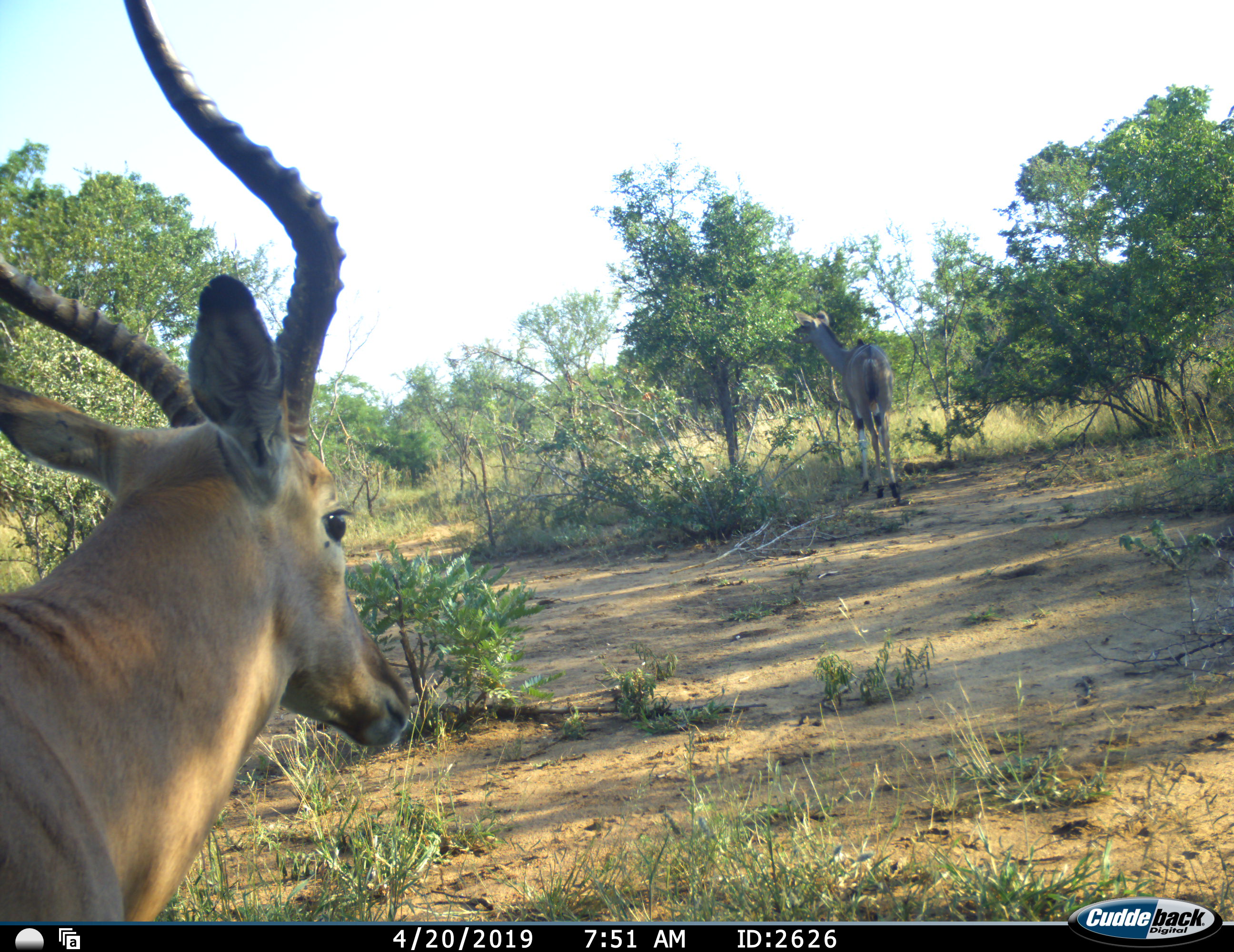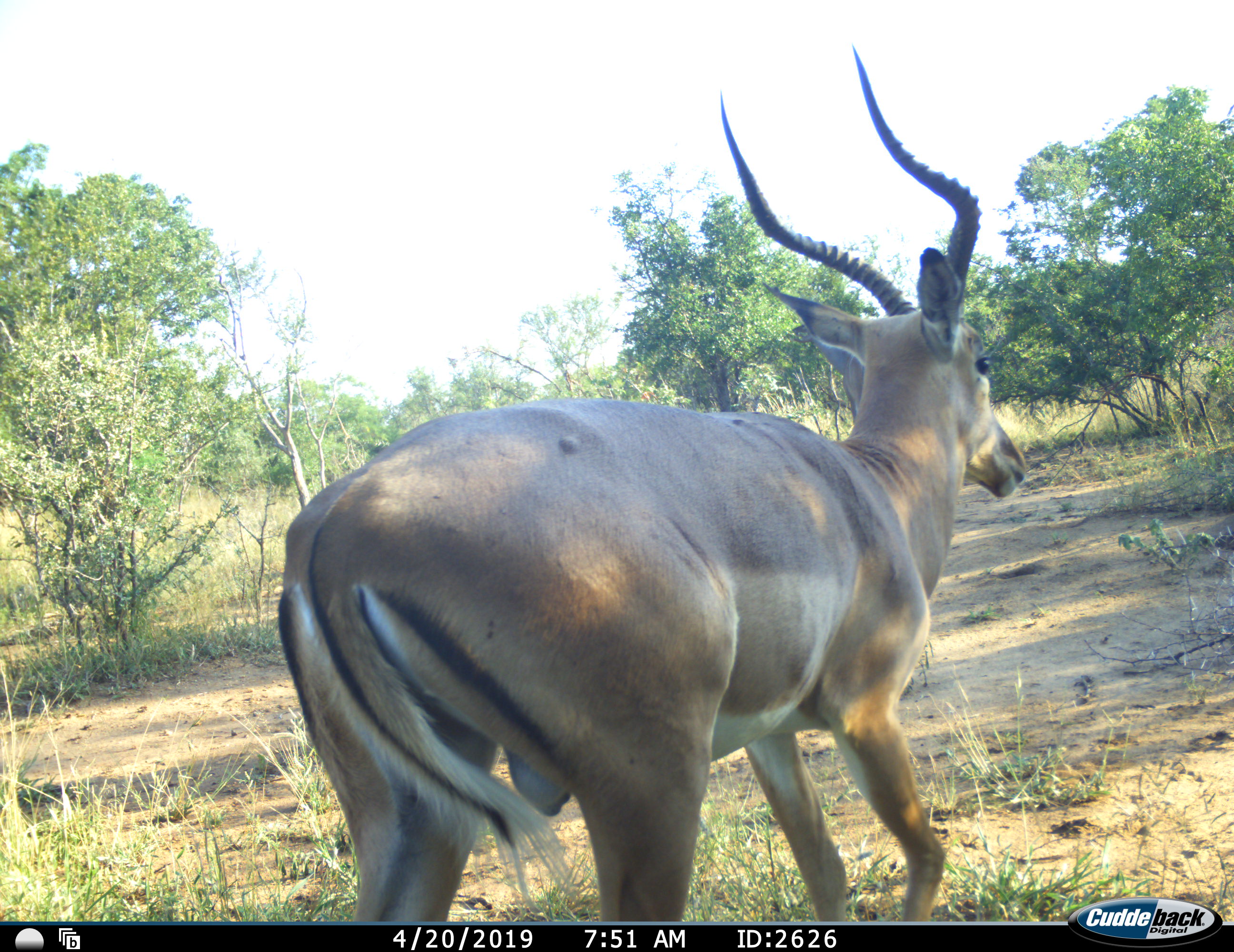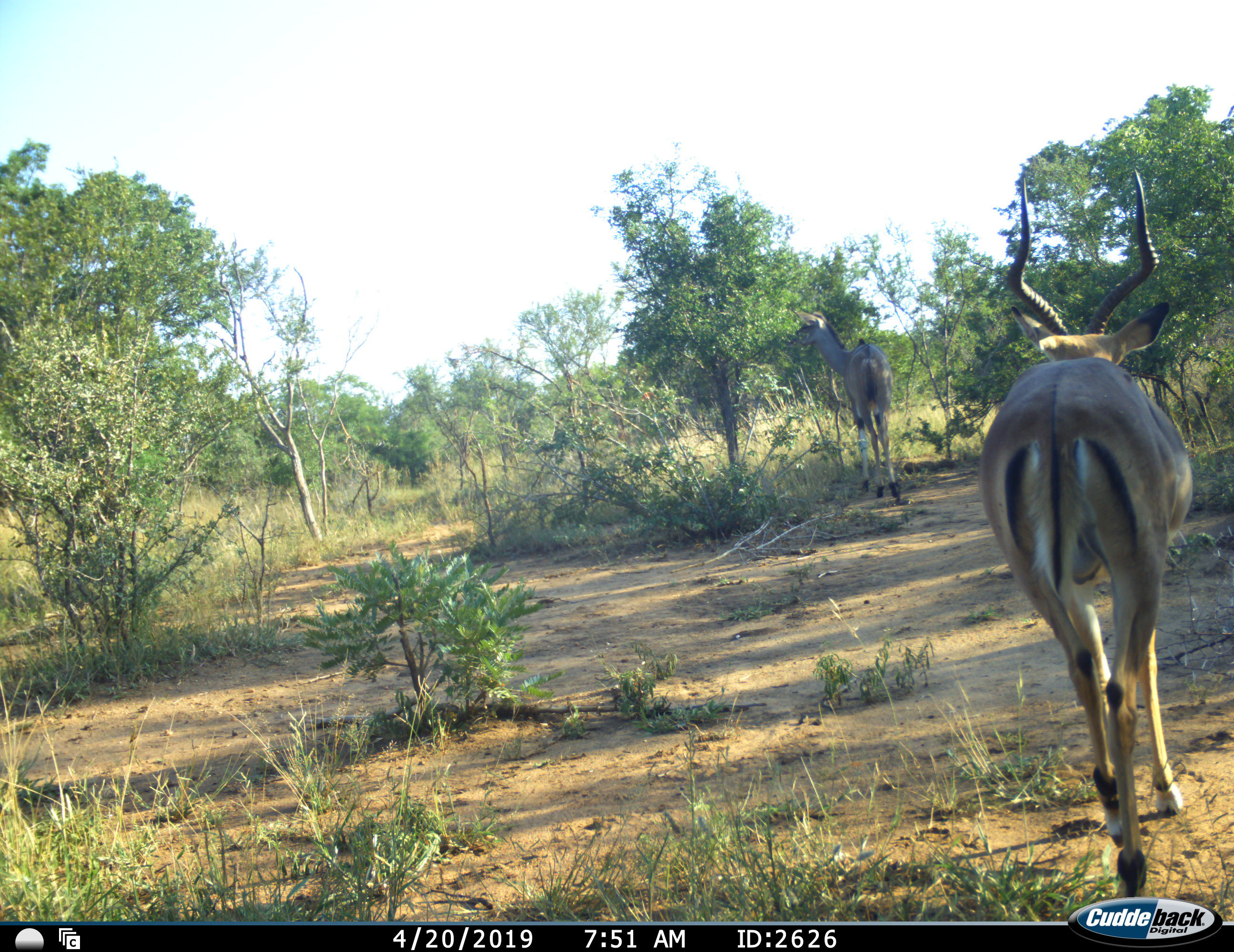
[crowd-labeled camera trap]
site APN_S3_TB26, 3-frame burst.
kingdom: Animalia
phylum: Chordata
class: Mammalia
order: Artiodactyla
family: Bovidae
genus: Aepyceros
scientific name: Aepyceros melampus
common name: impala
Impala (Aepyceros melampus), count 1. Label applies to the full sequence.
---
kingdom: Animalia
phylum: Chordata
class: Mammalia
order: Artiodactyla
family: Bovidae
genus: Tragelaphus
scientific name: Tragelaphus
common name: kudu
Kudu (Tragelaphus), count 1. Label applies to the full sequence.